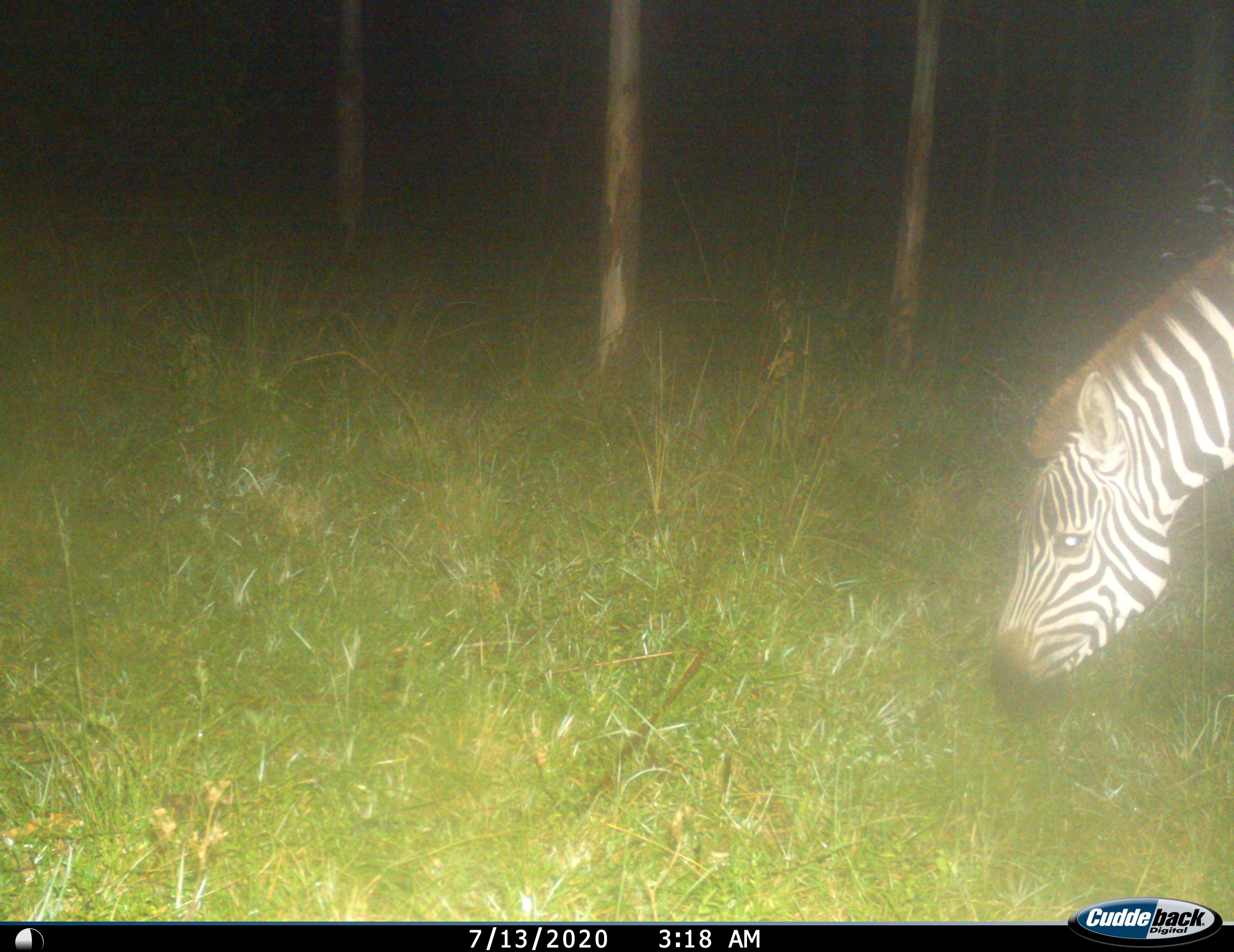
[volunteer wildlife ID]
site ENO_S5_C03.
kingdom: Animalia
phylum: Chordata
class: Mammalia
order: Perissodactyla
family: Equidae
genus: Equus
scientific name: Equus quagga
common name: plains zebra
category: zebraplains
Zebraplains (plains zebra) (Equus quagga), count 1. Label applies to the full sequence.